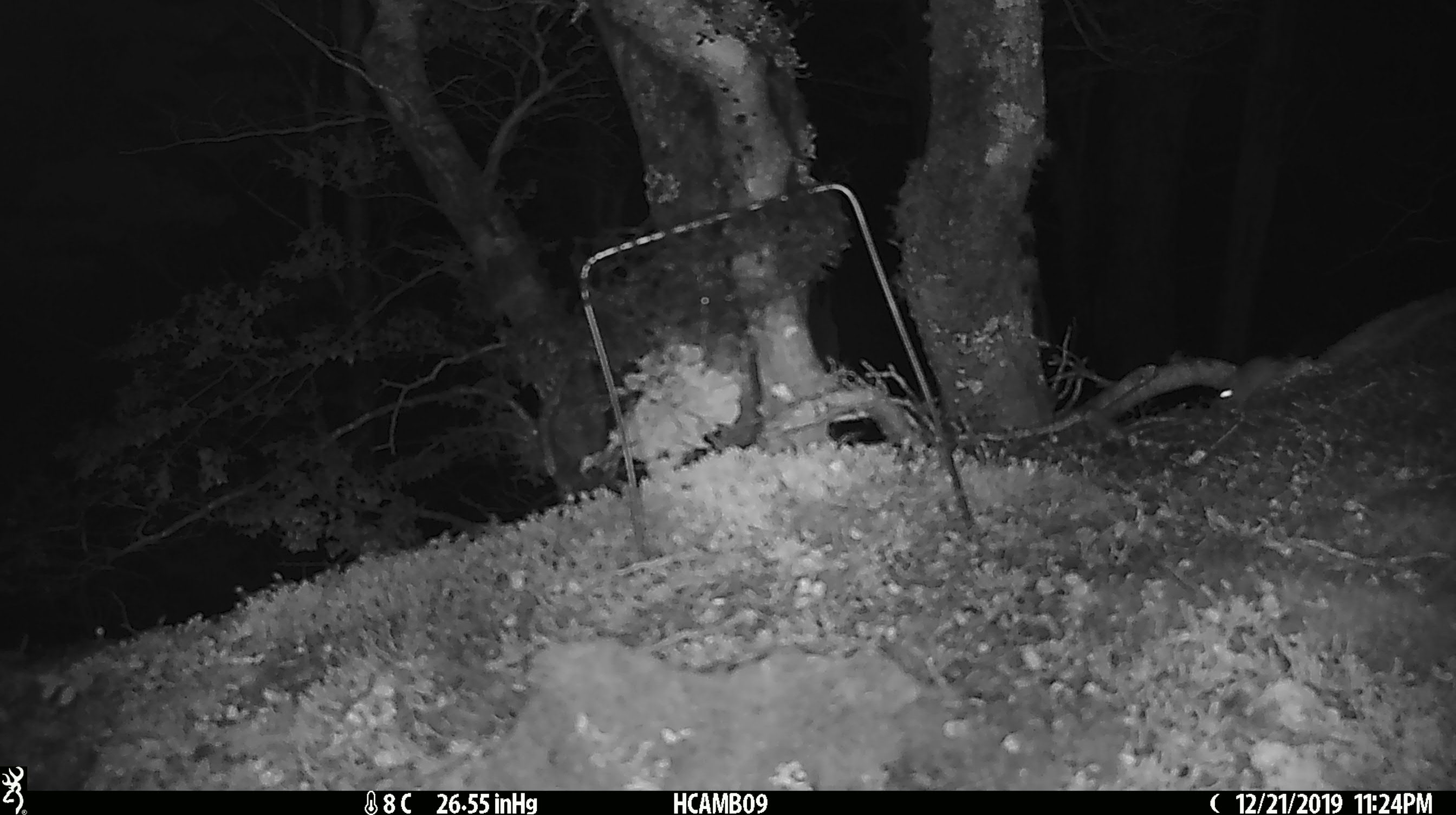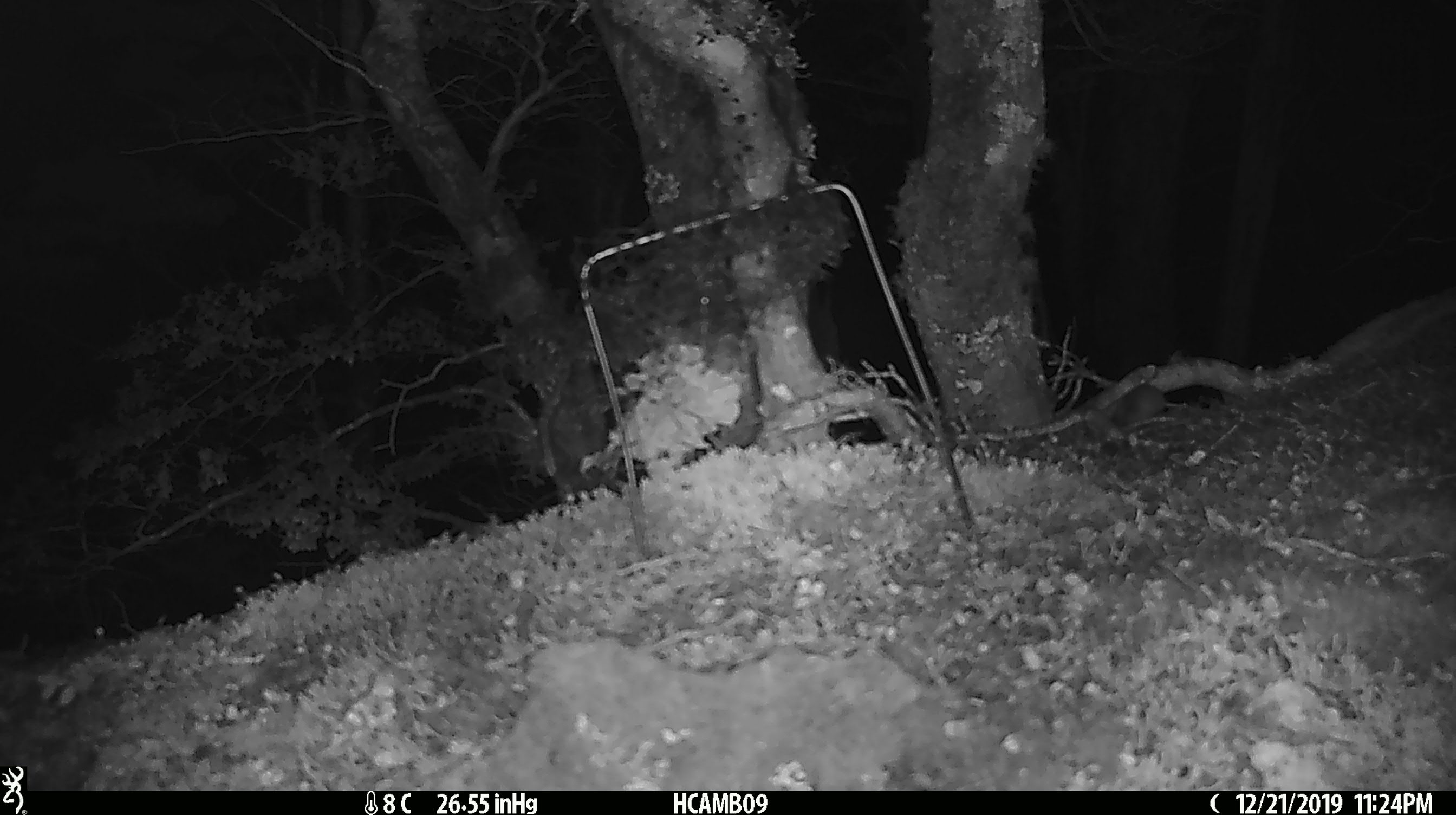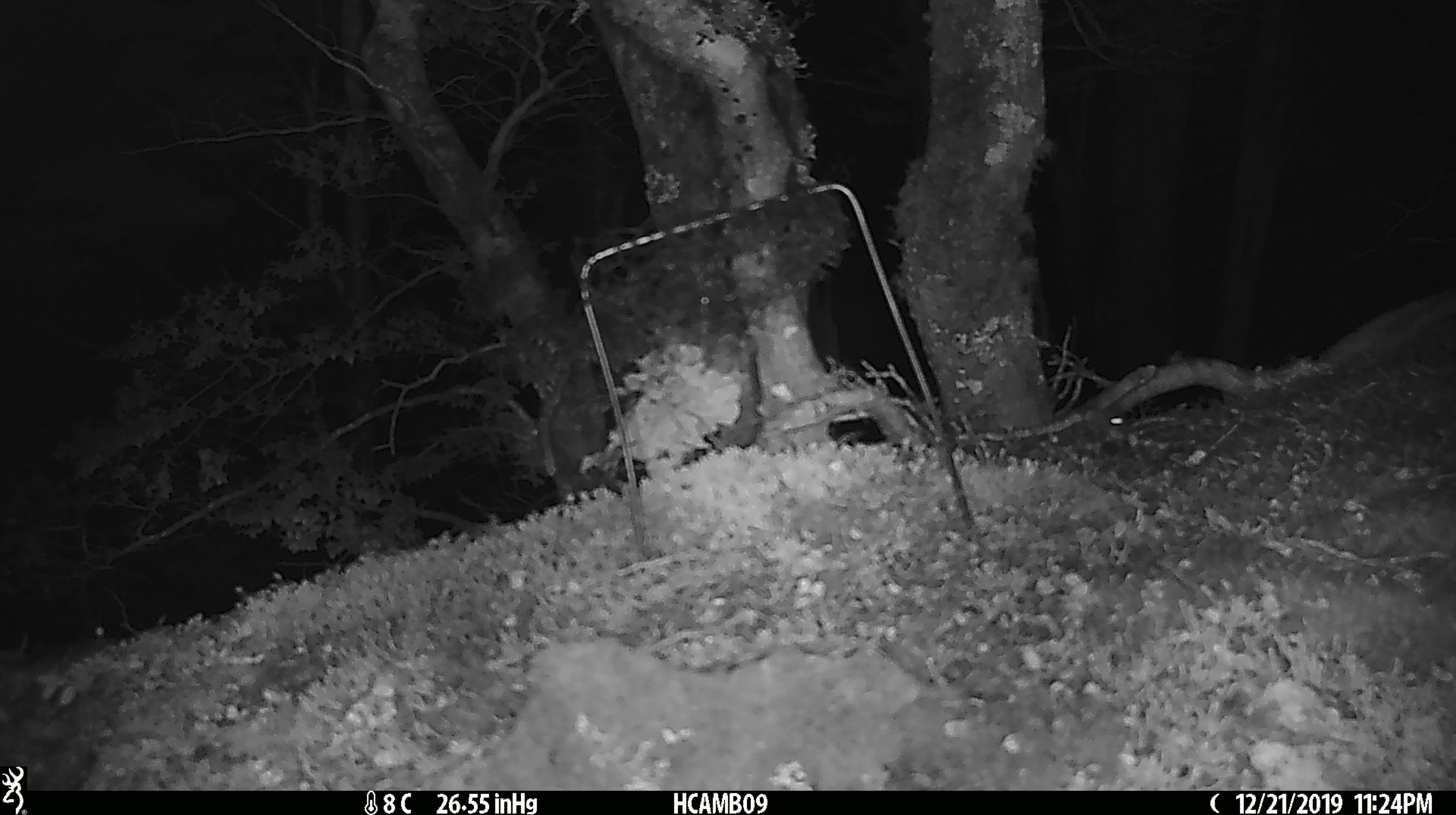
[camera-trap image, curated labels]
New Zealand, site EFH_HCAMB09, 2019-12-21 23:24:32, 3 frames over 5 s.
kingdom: Animalia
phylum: Chordata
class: Mammalia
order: Rodentia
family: Muridae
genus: Mus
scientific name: Mus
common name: mouse